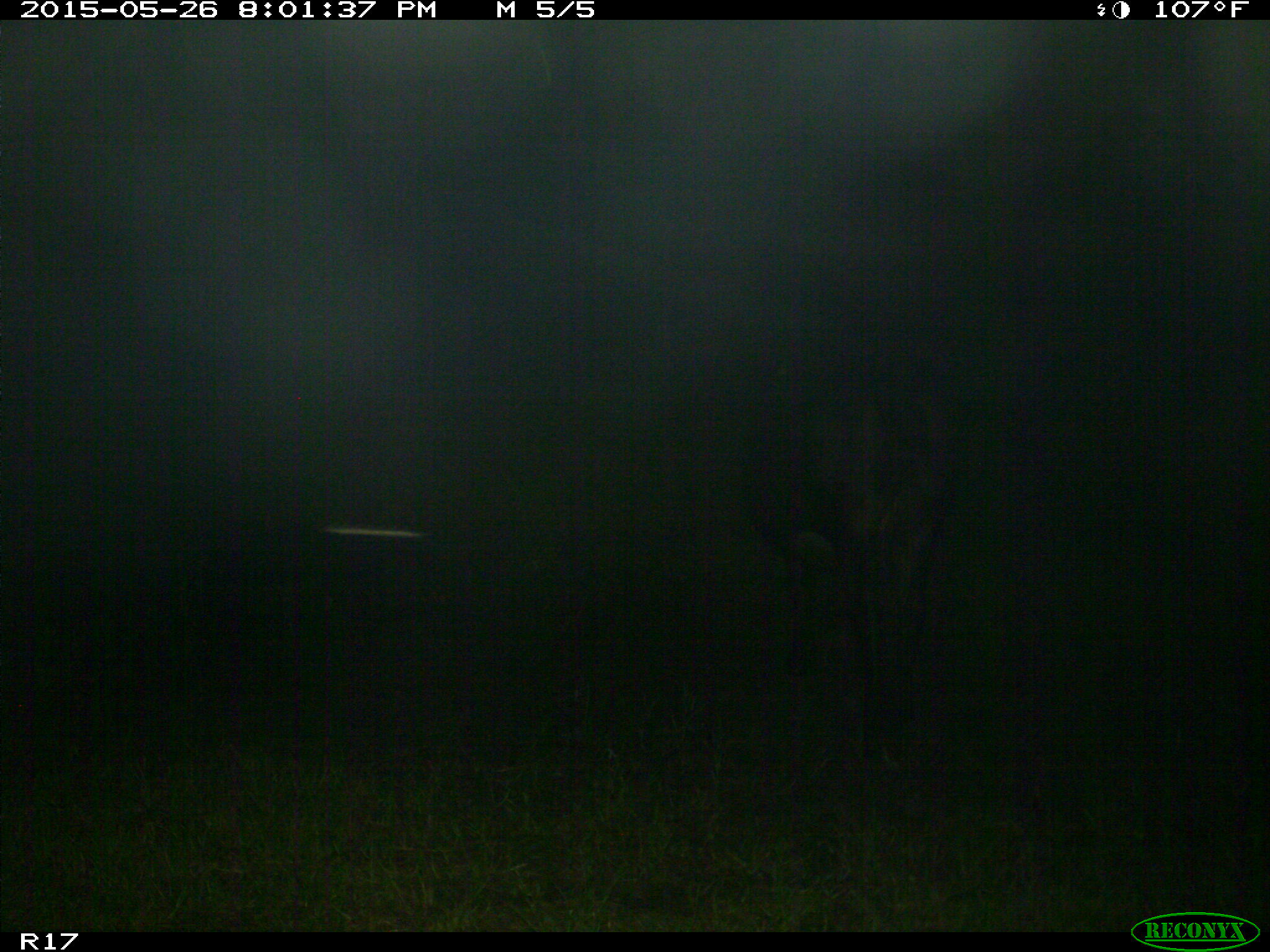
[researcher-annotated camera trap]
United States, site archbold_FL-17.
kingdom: Animalia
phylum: Chordata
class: Mammalia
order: Artiodactyla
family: Bovidae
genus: Bos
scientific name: Bos taurus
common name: domestic cow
Bos taurus (domestic cow).